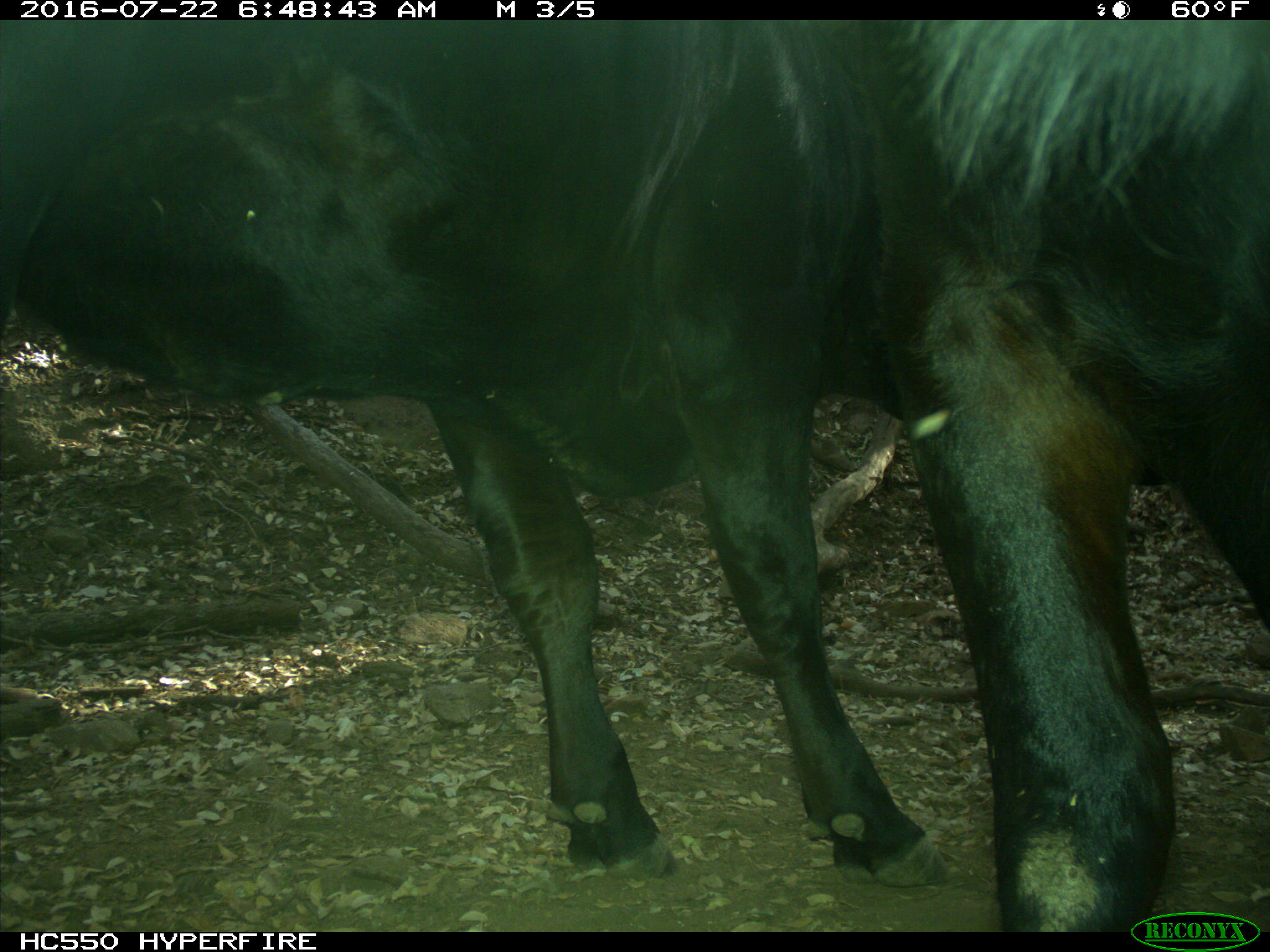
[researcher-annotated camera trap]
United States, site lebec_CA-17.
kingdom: Animalia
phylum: Chordata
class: Mammalia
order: Artiodactyla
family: Bovidae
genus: Bos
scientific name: Bos taurus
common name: domestic cow